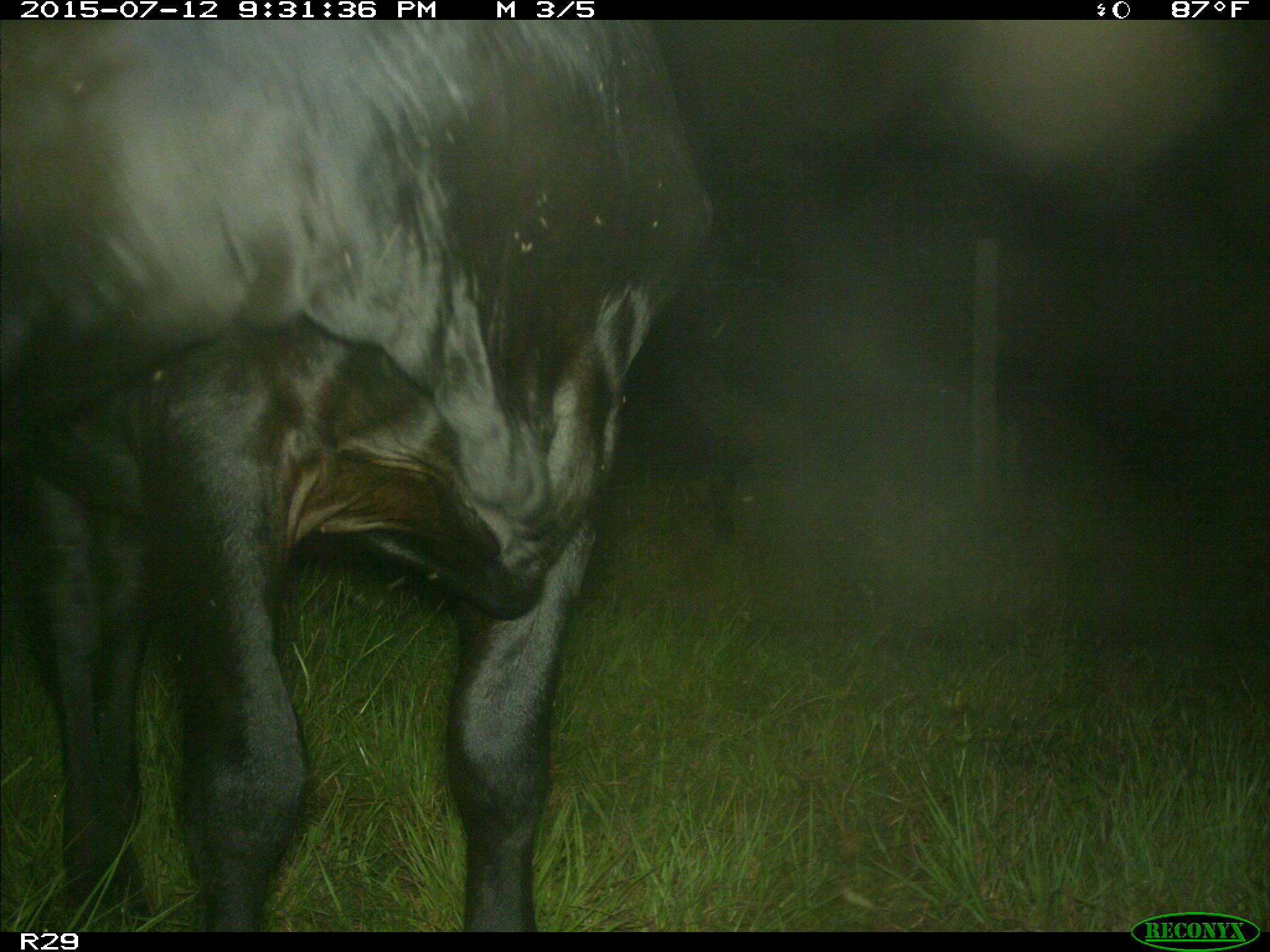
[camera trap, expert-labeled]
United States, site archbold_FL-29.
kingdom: Animalia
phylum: Chordata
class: Mammalia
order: Artiodactyla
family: Bovidae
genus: Bos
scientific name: Bos taurus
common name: domestic cow